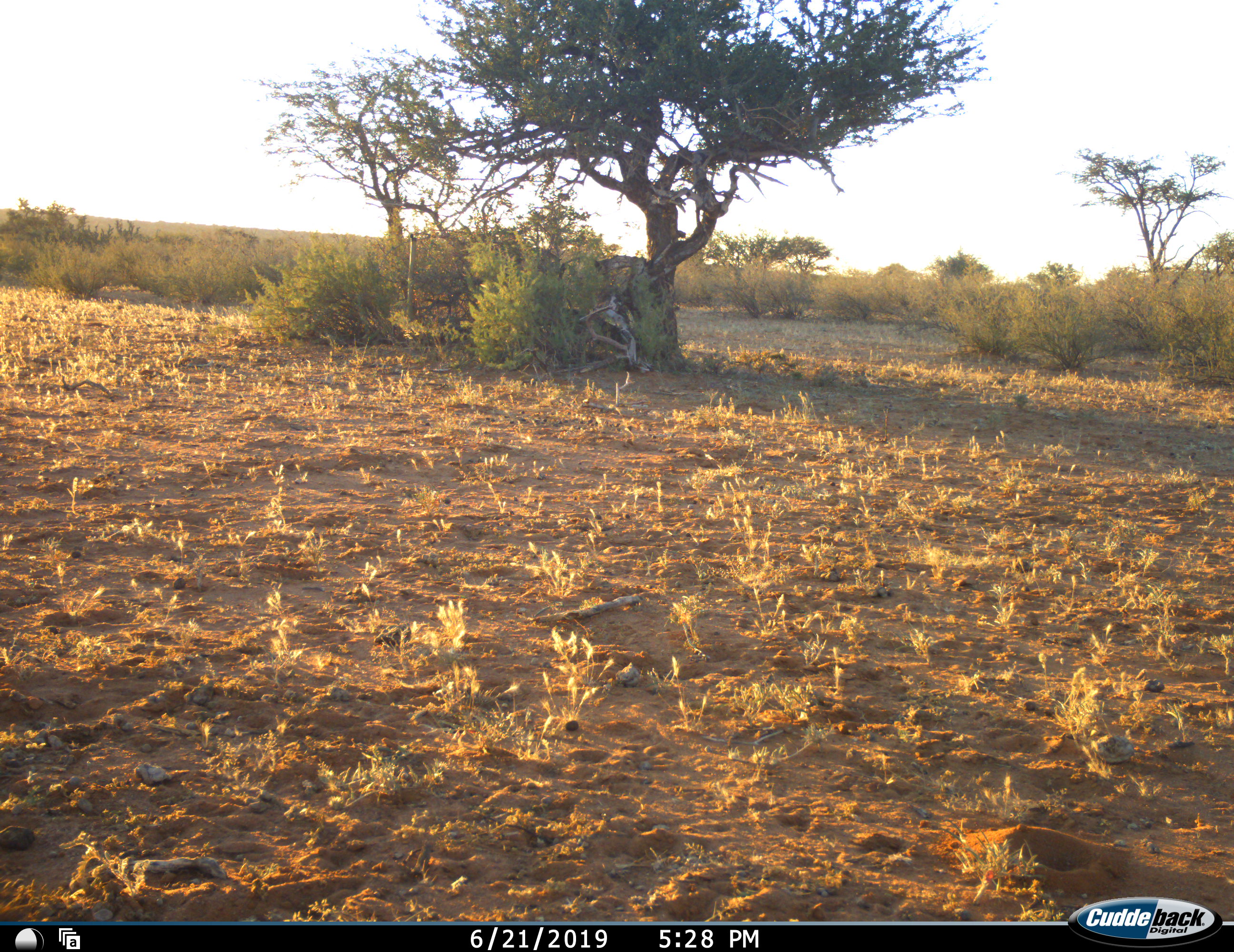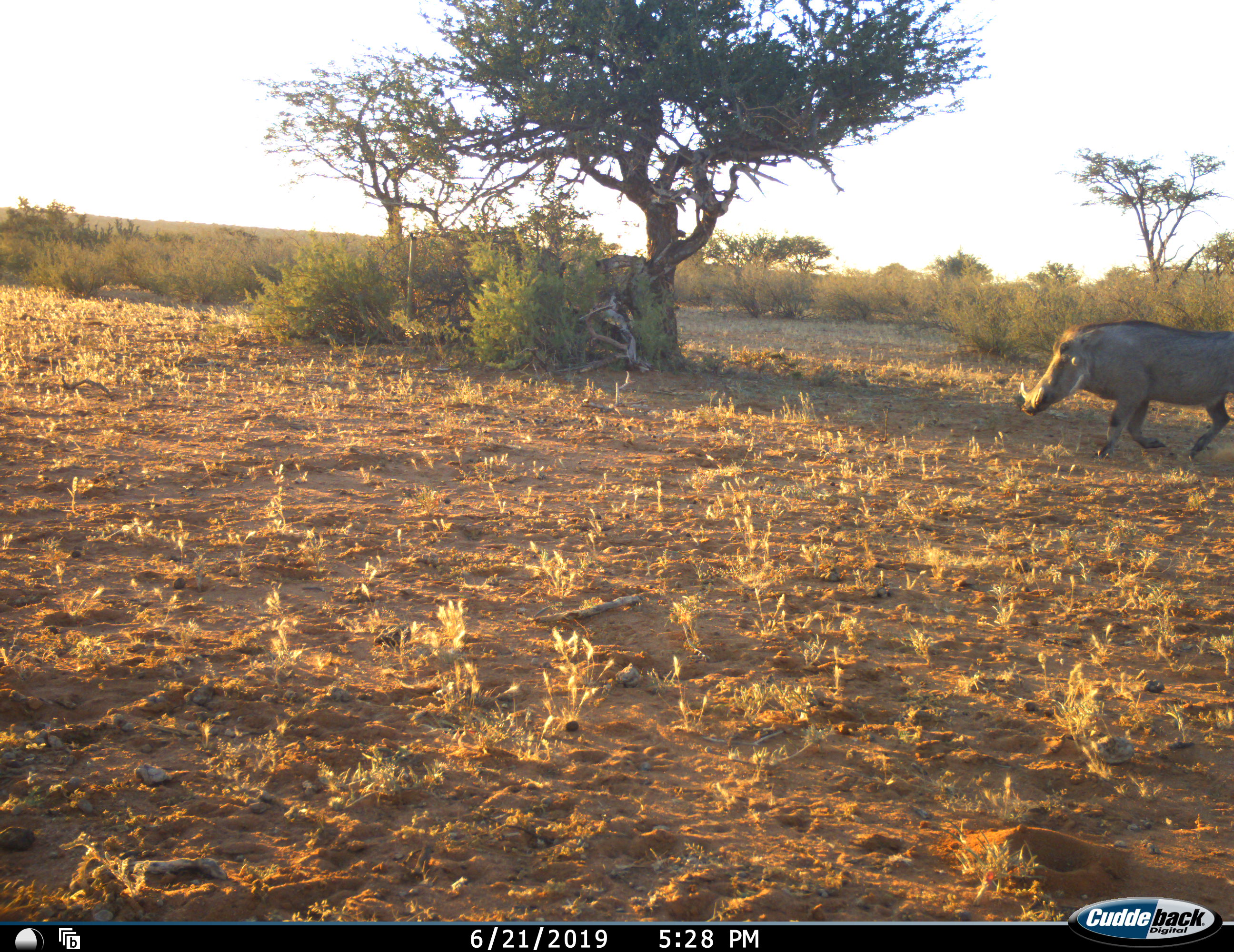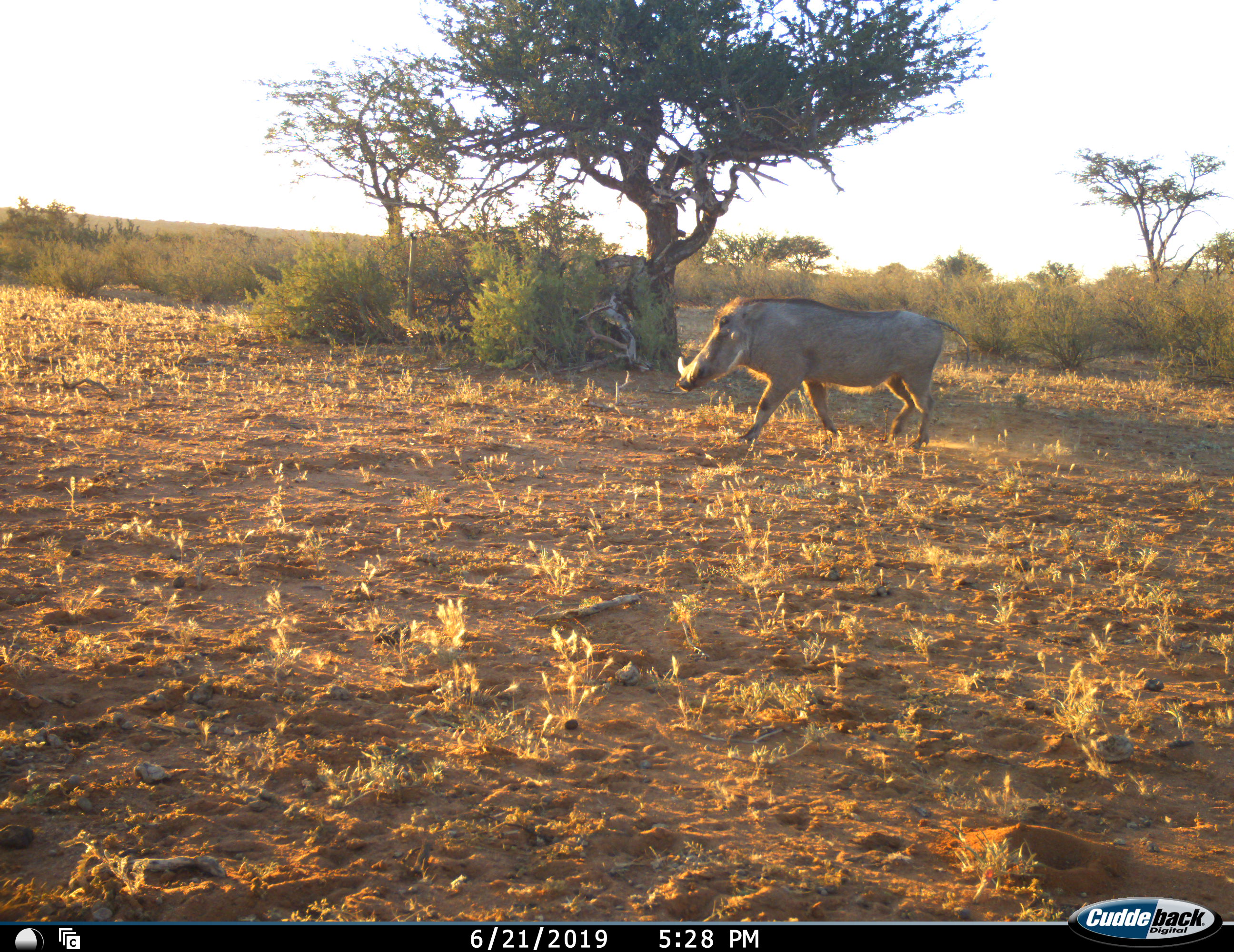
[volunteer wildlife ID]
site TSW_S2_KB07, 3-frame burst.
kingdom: Animalia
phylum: Chordata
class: Mammalia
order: Artiodactyla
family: Suidae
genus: Phacochoerus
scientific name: Phacochoerus africanus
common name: warthog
Warthog (Phacochoerus africanus), count 1. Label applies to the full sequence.